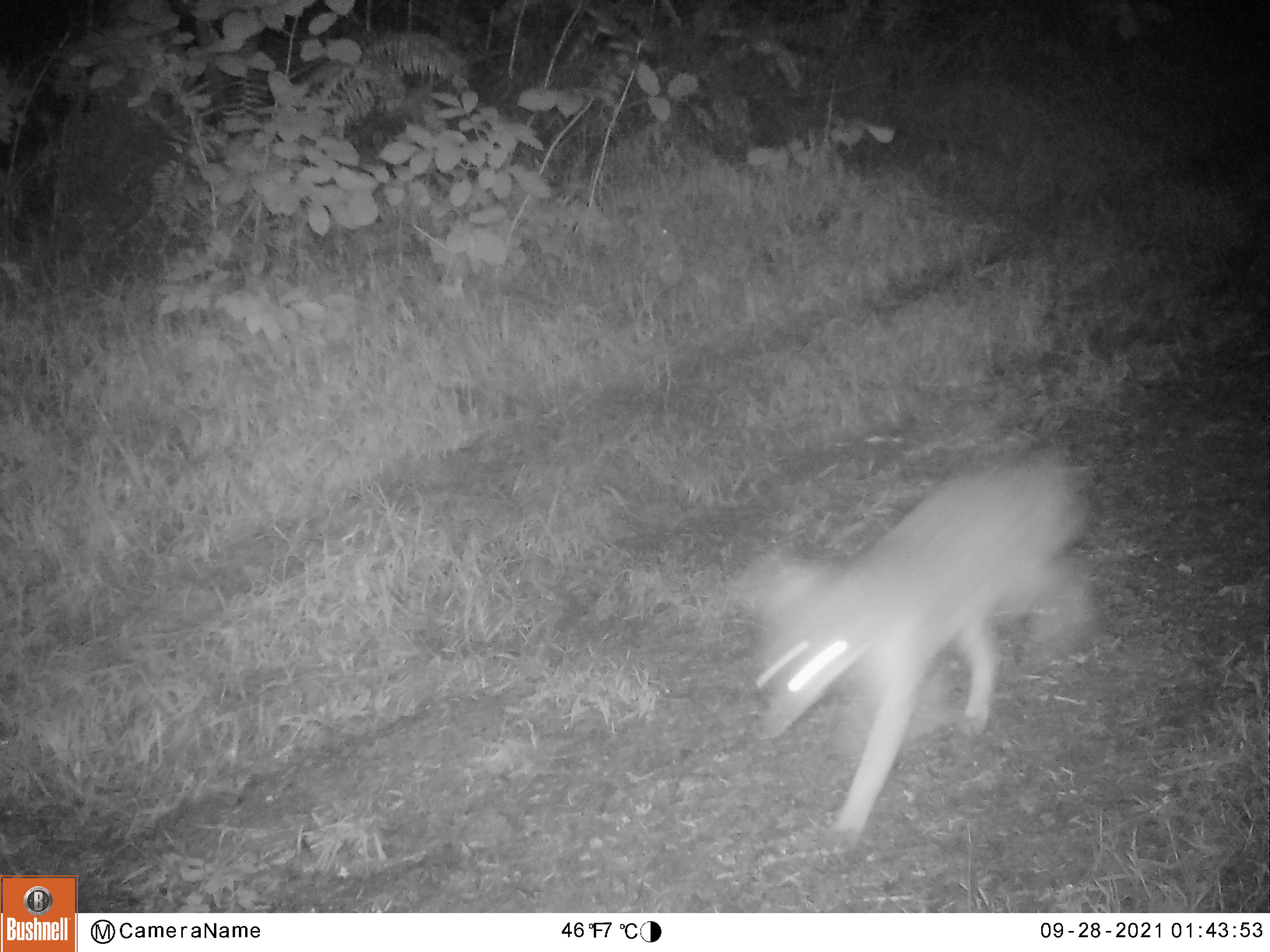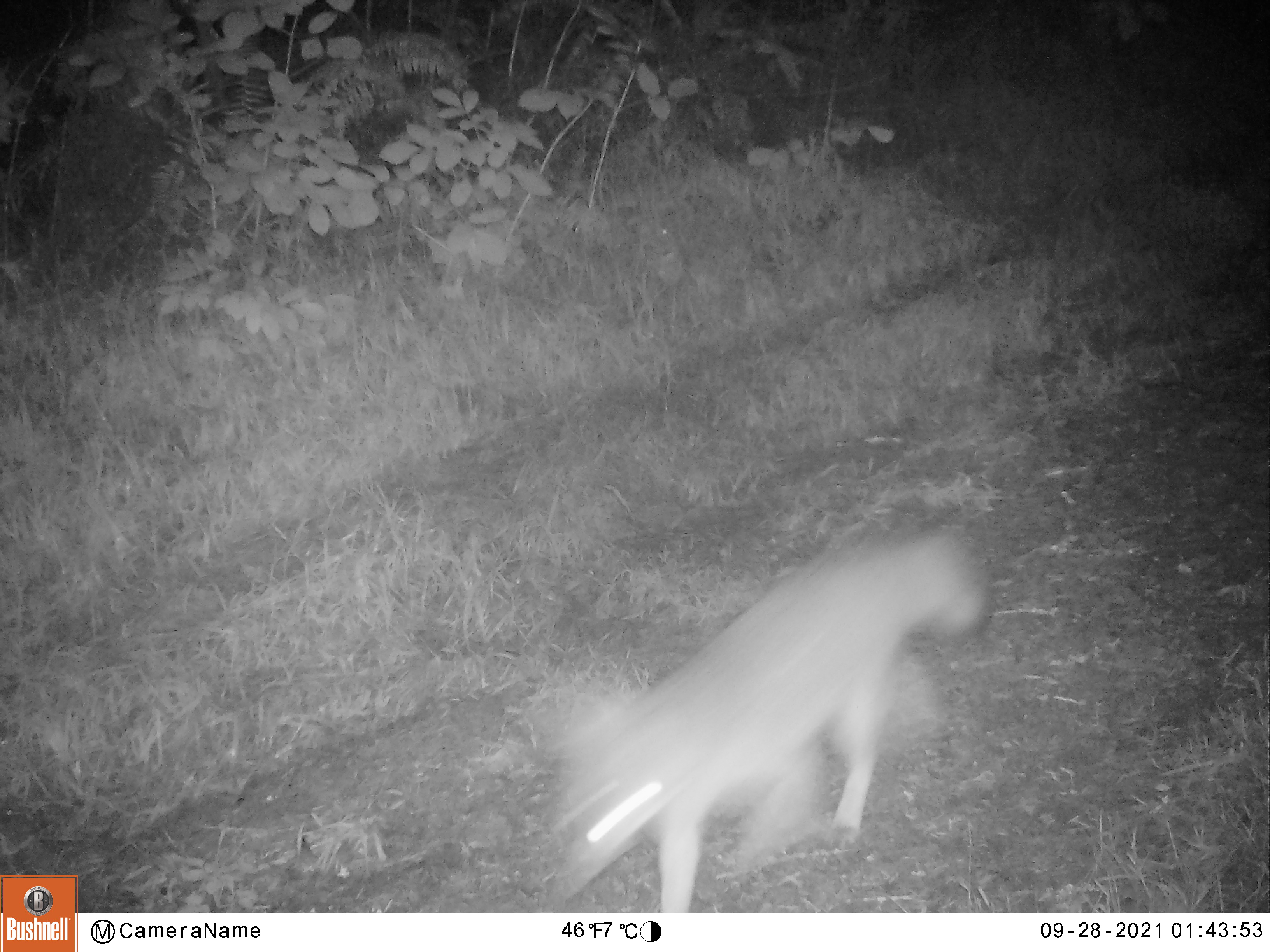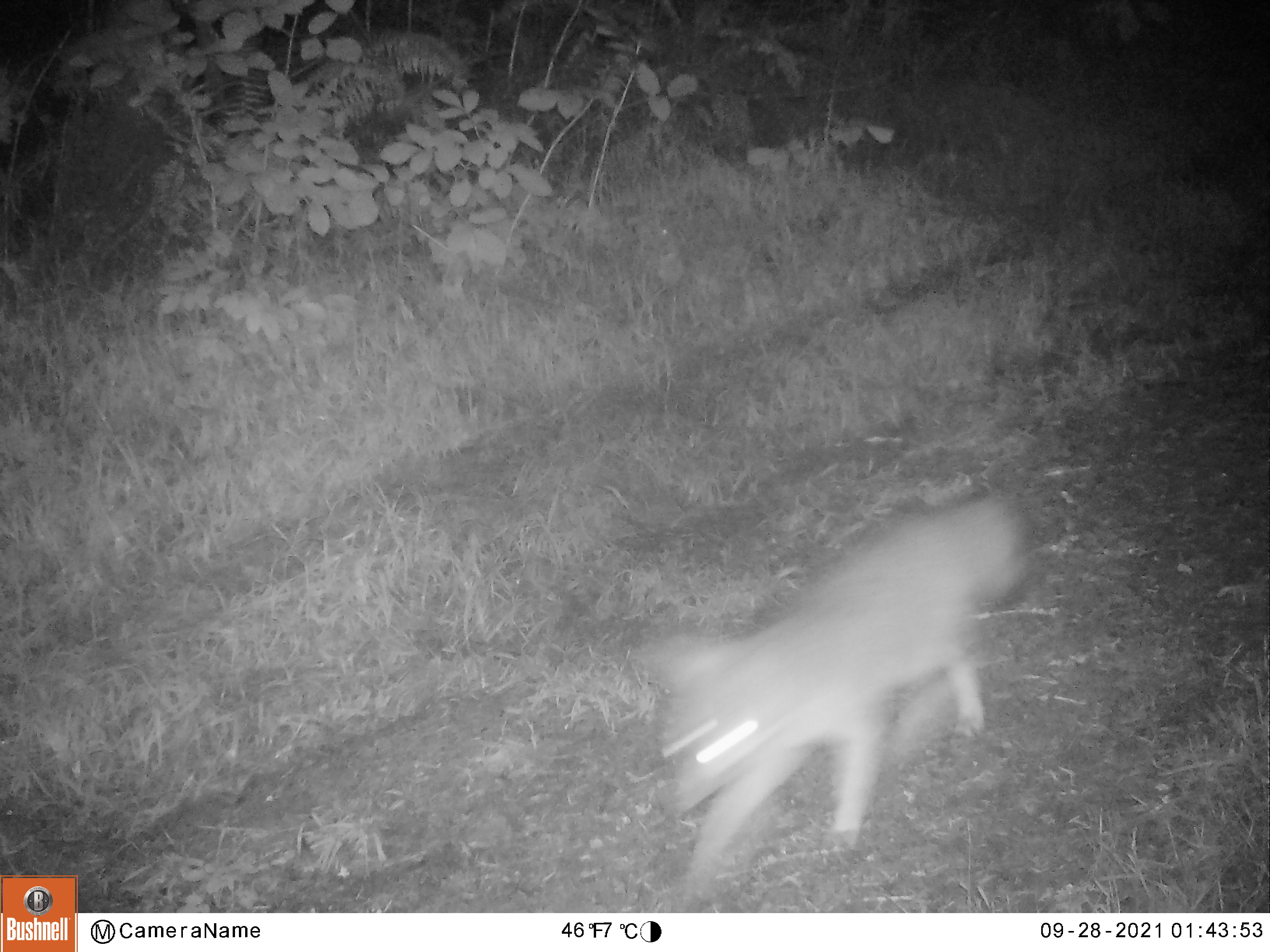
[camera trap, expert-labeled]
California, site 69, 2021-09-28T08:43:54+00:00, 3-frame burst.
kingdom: Animalia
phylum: Chordata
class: Mammalia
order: Carnivora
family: Canidae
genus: Urocyon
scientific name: Urocyon cinereoargenteus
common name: gray fox